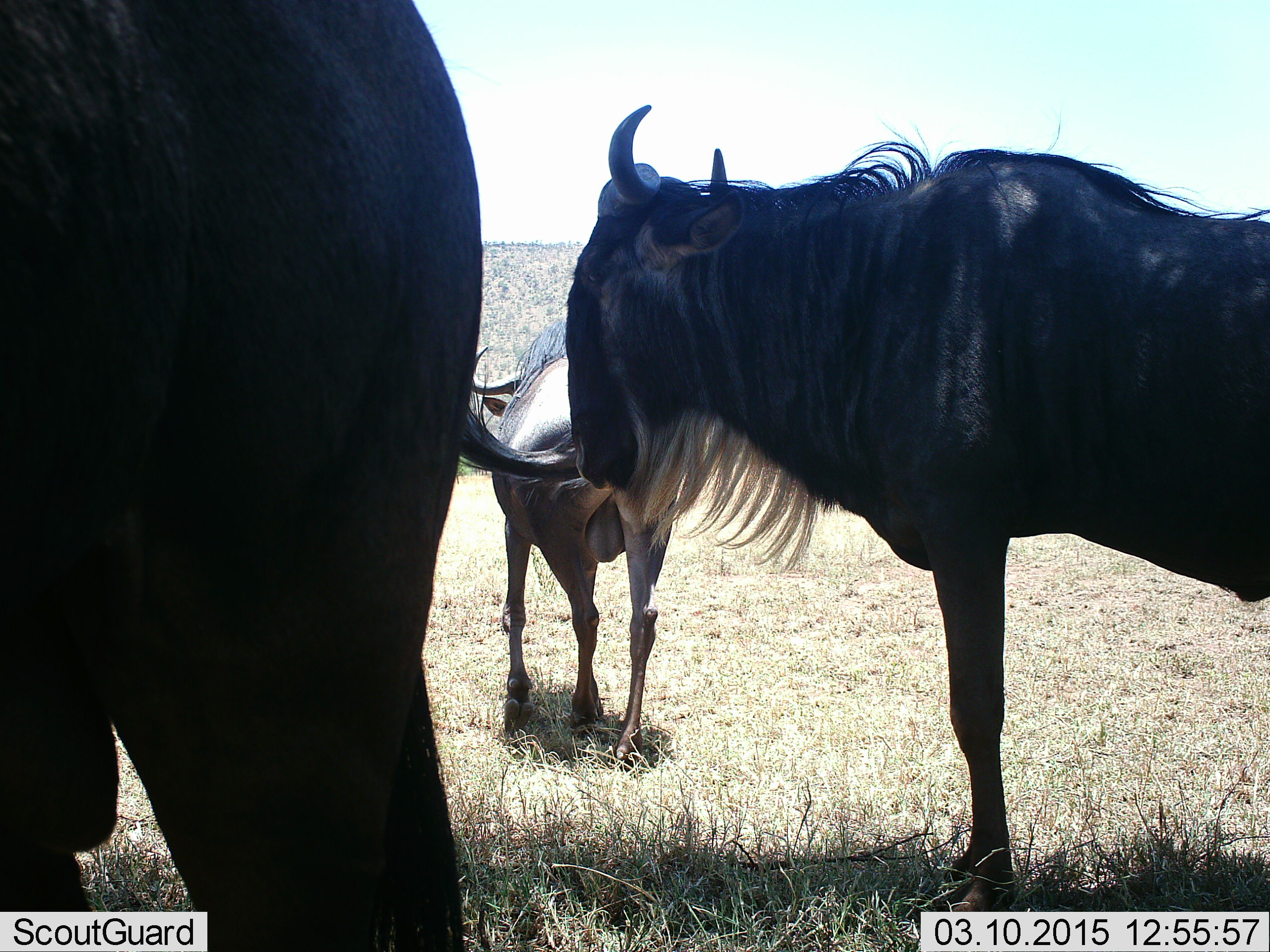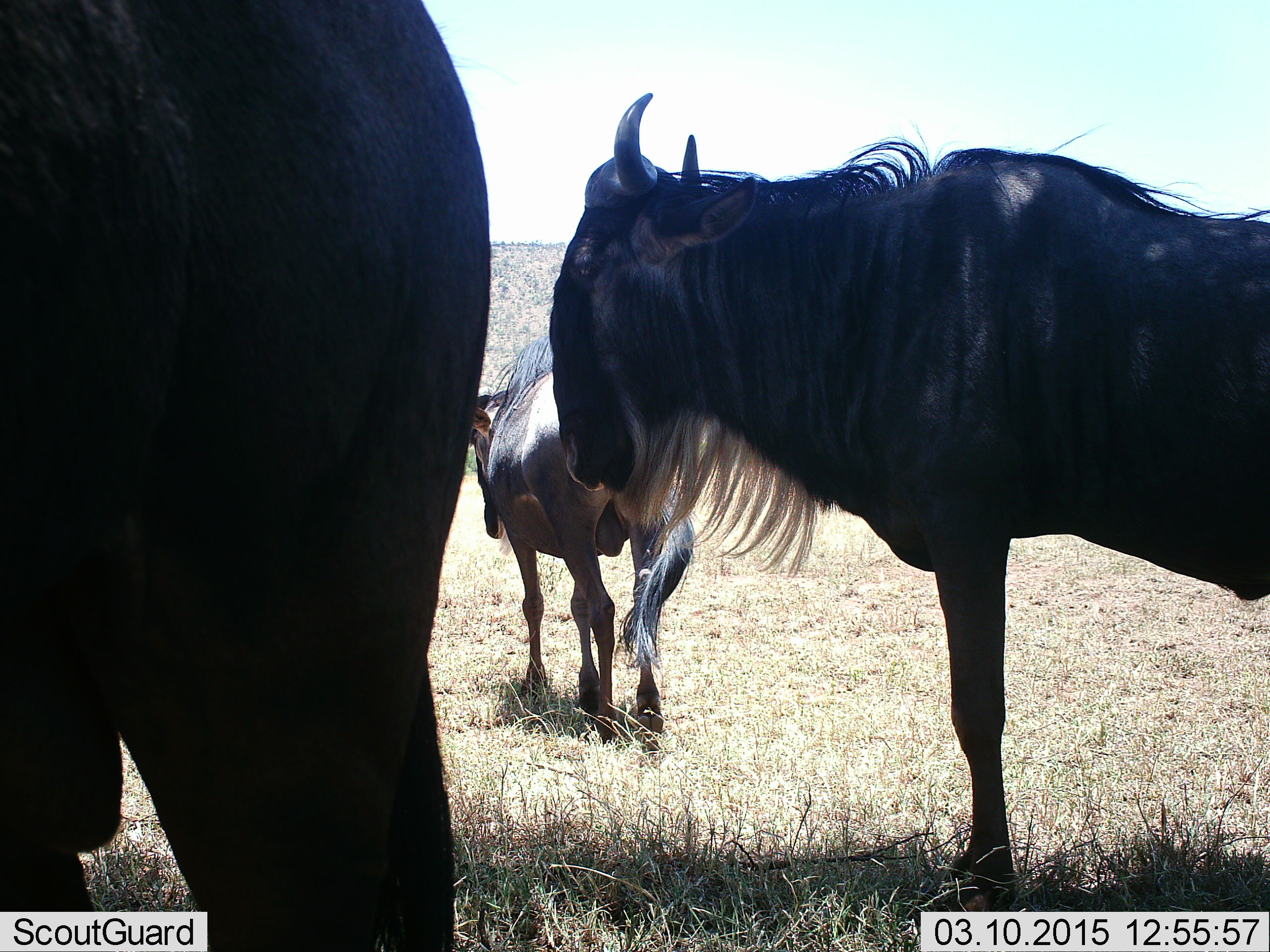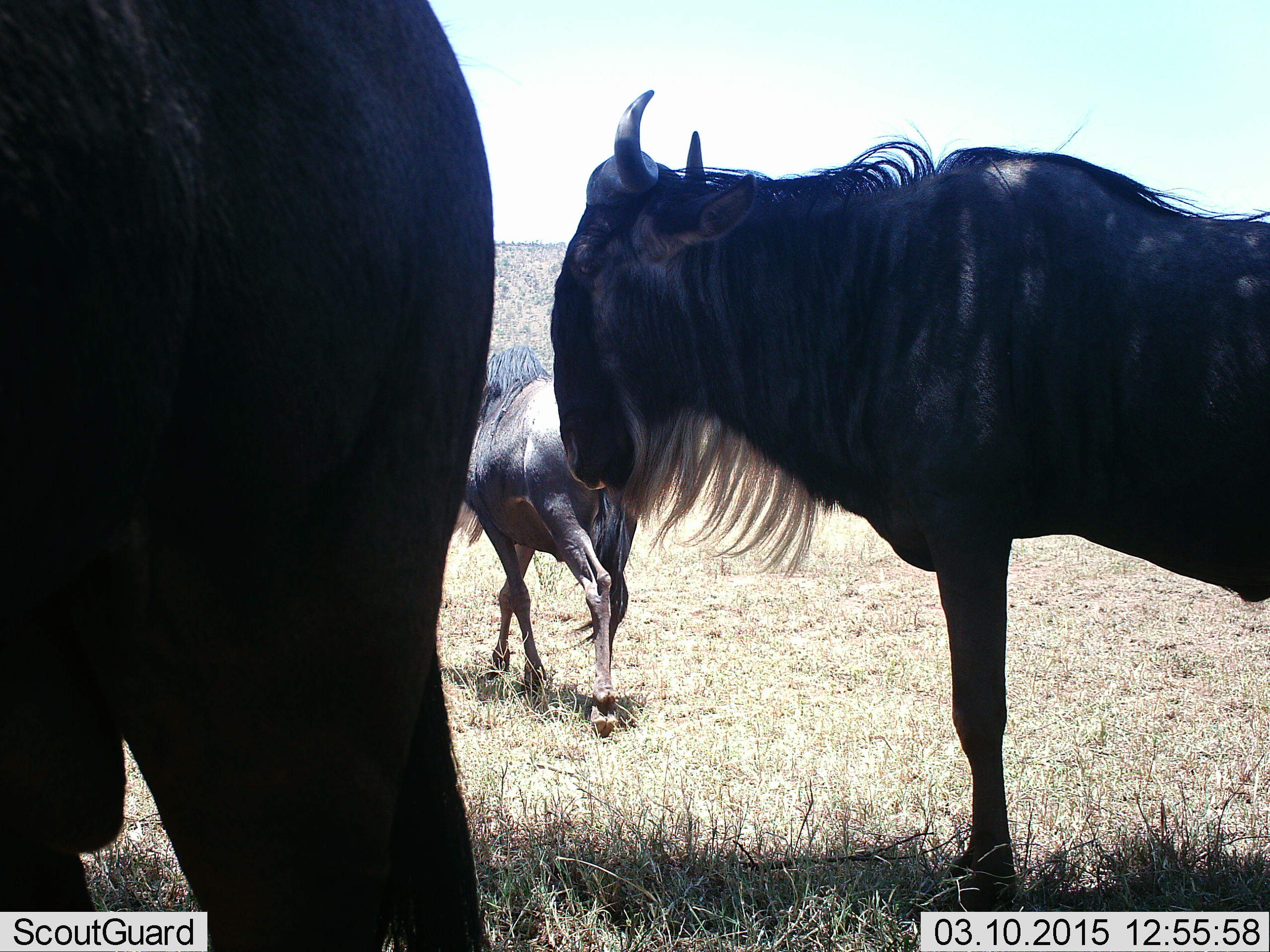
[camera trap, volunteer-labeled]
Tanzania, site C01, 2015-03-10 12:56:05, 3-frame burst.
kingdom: Animalia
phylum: Chordata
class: Mammalia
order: Artiodactyla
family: Bovidae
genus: Connochaetes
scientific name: Connochaetes taurinus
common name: blue wildebeest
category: wildebeest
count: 3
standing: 80%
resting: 0%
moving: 80%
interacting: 0%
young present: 10%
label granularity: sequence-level